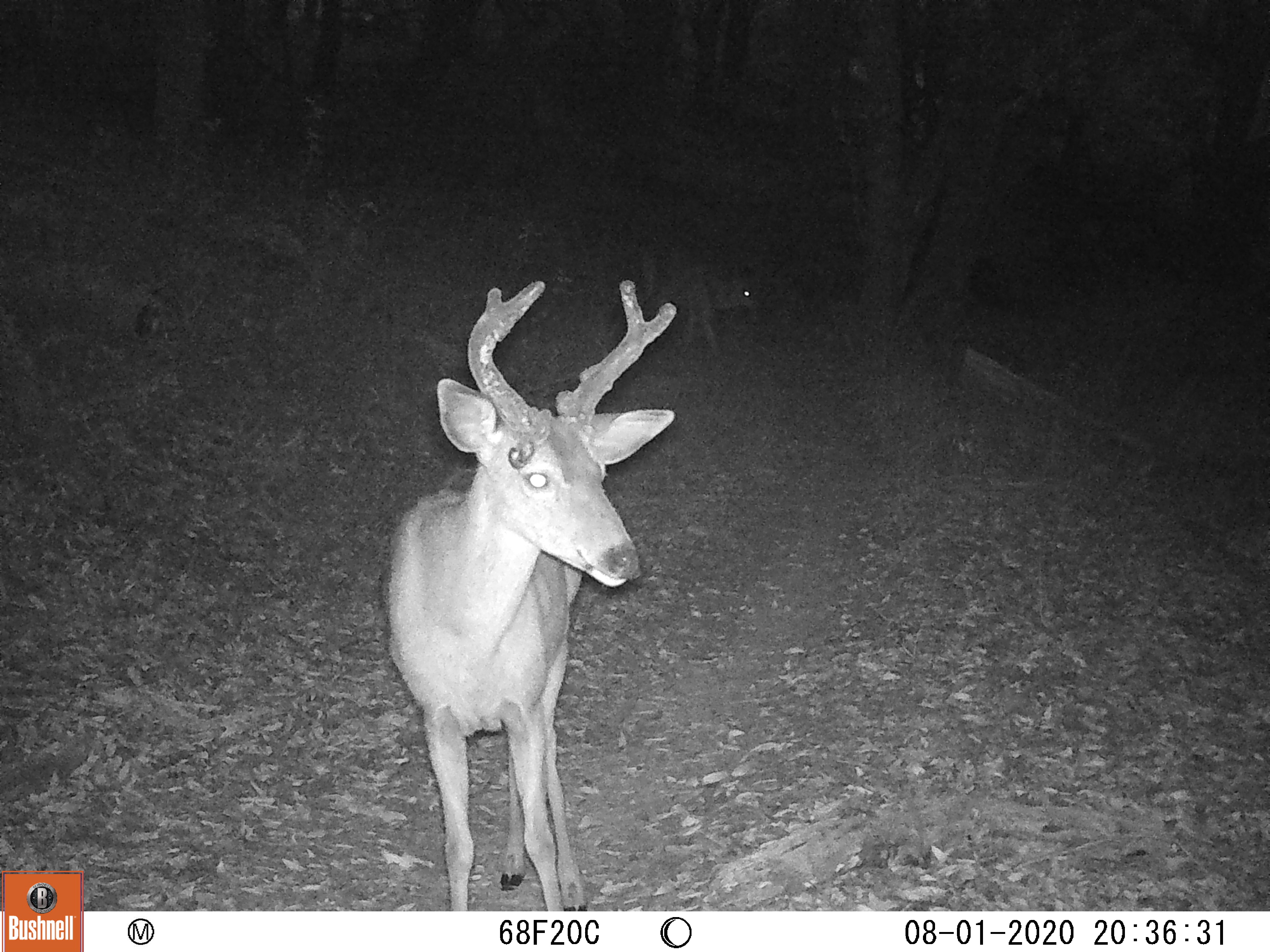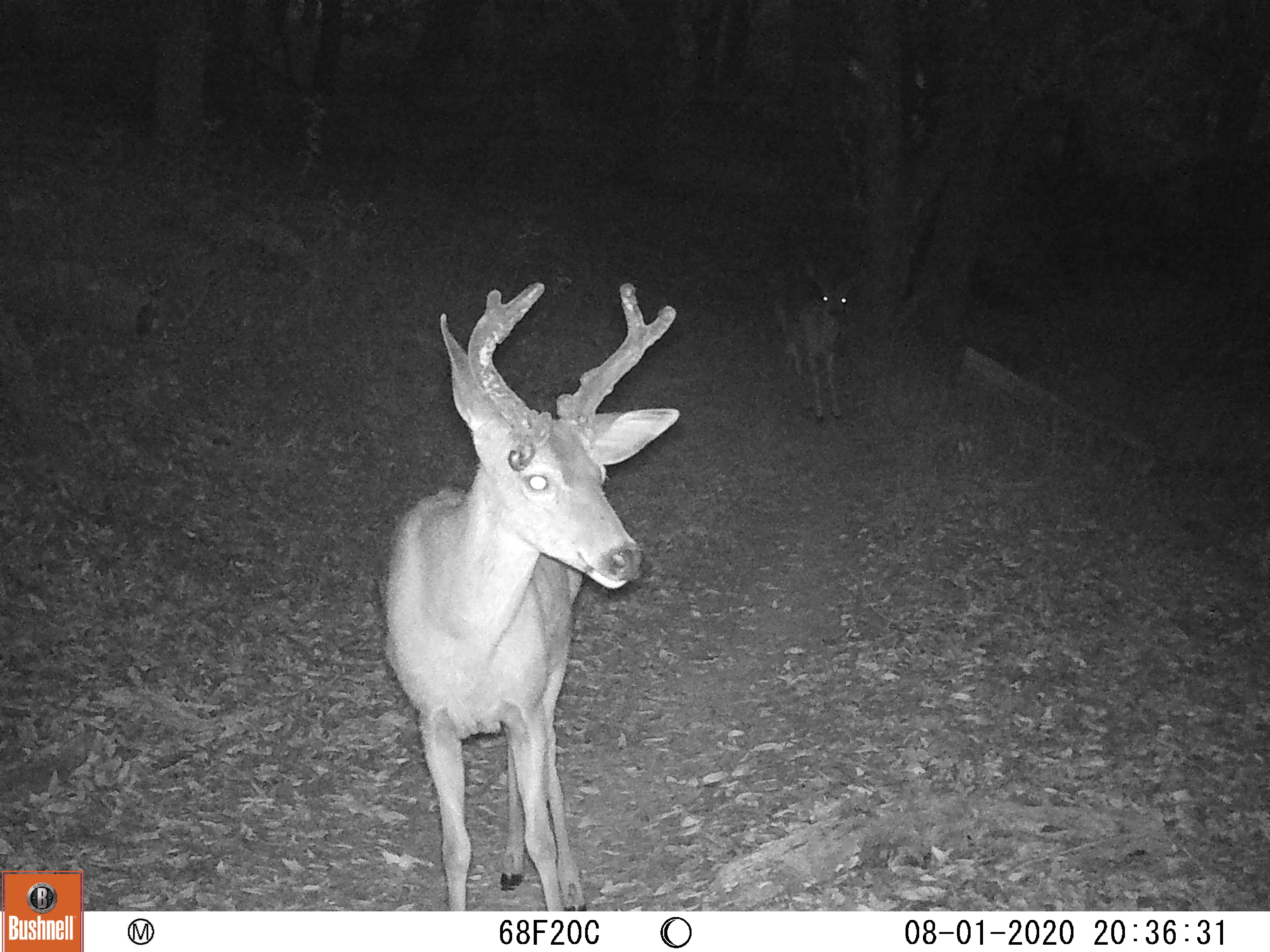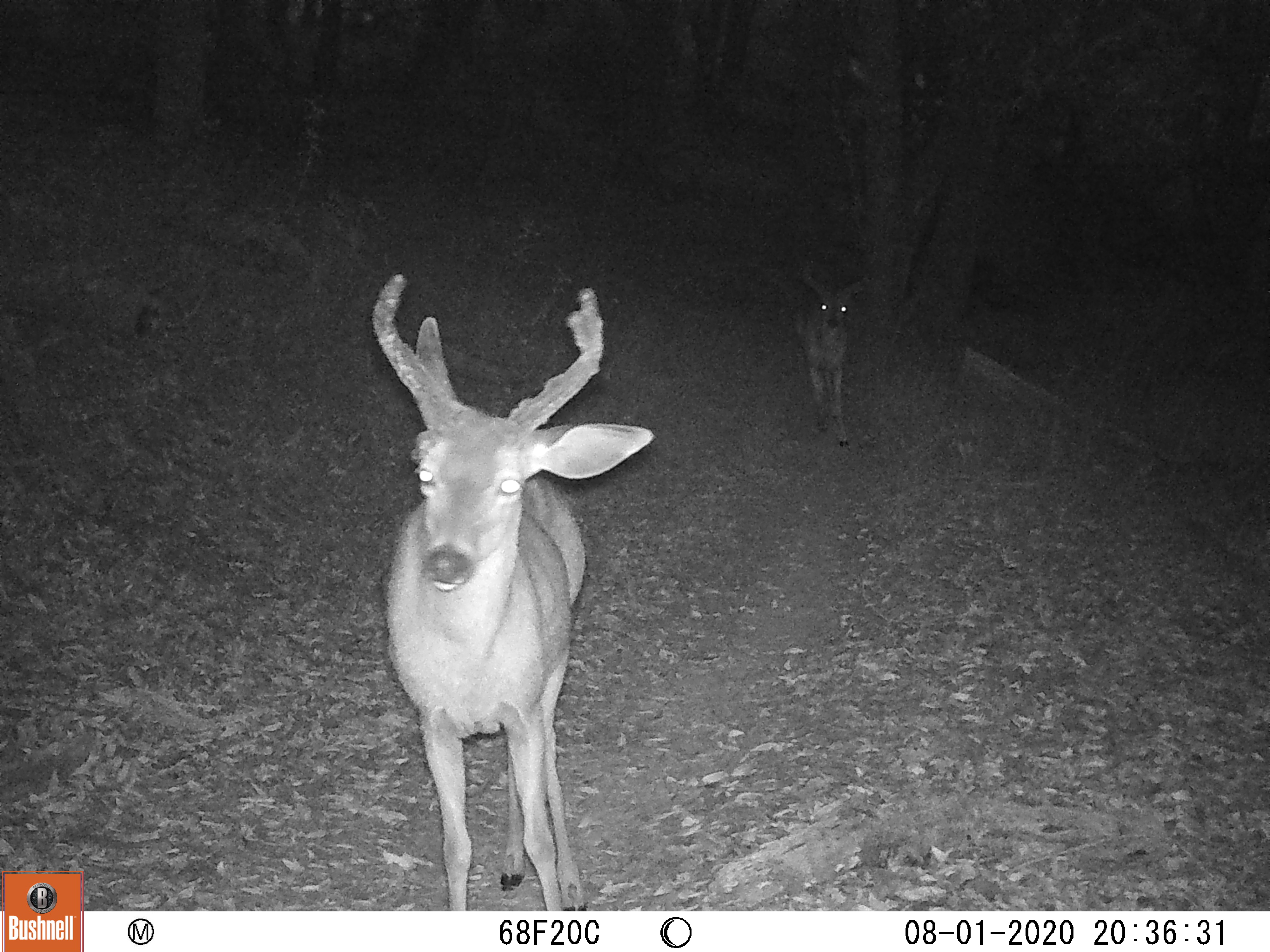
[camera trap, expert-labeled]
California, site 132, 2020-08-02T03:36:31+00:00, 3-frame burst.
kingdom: Animalia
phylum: Chordata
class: Mammalia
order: Artiodactyla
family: Cervidae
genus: Odocoileus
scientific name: Odocoileus hemionus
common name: mule deer